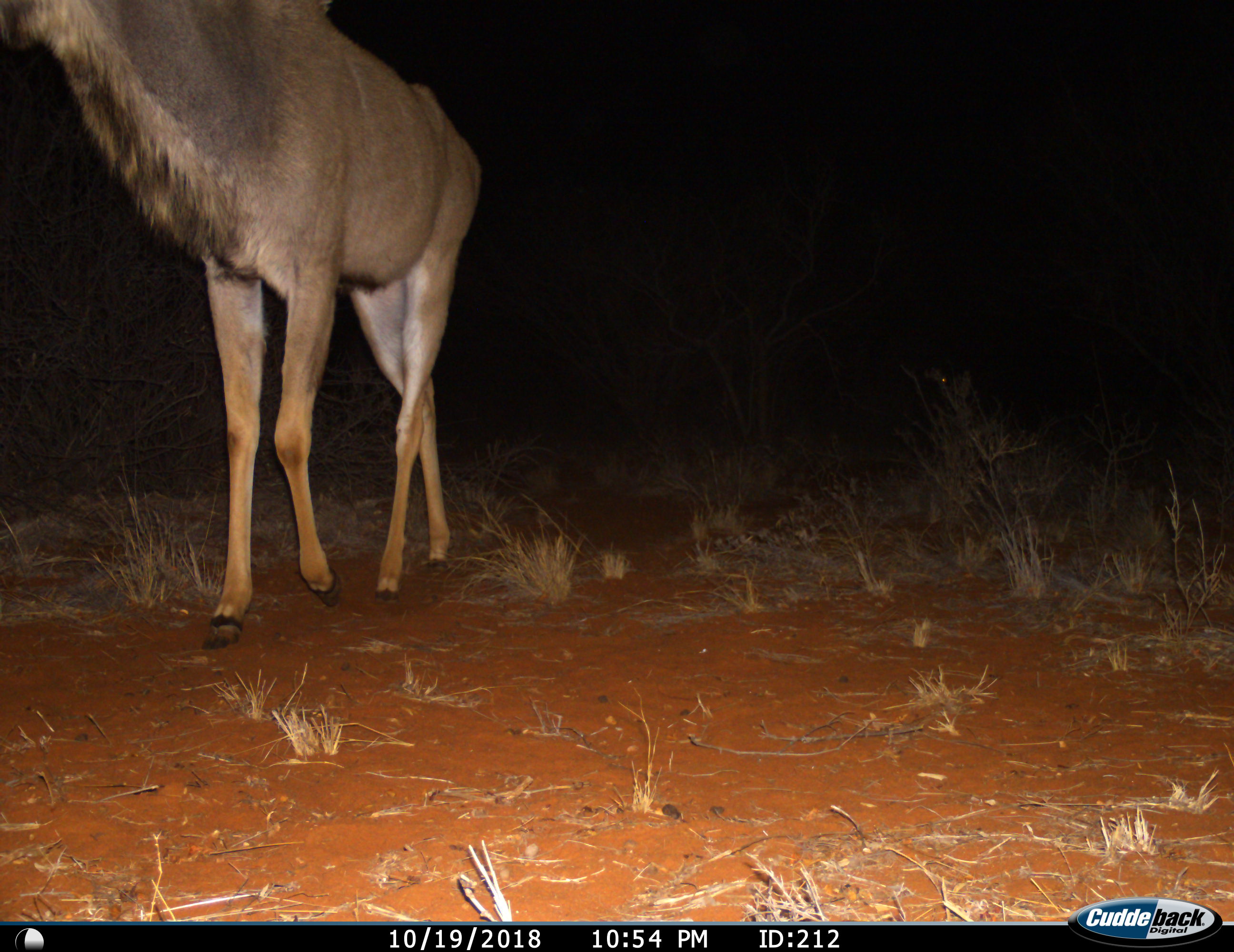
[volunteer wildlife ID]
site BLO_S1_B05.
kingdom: Animalia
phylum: Chordata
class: Mammalia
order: Artiodactyla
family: Bovidae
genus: Tragelaphus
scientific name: Tragelaphus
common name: kudu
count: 1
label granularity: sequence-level